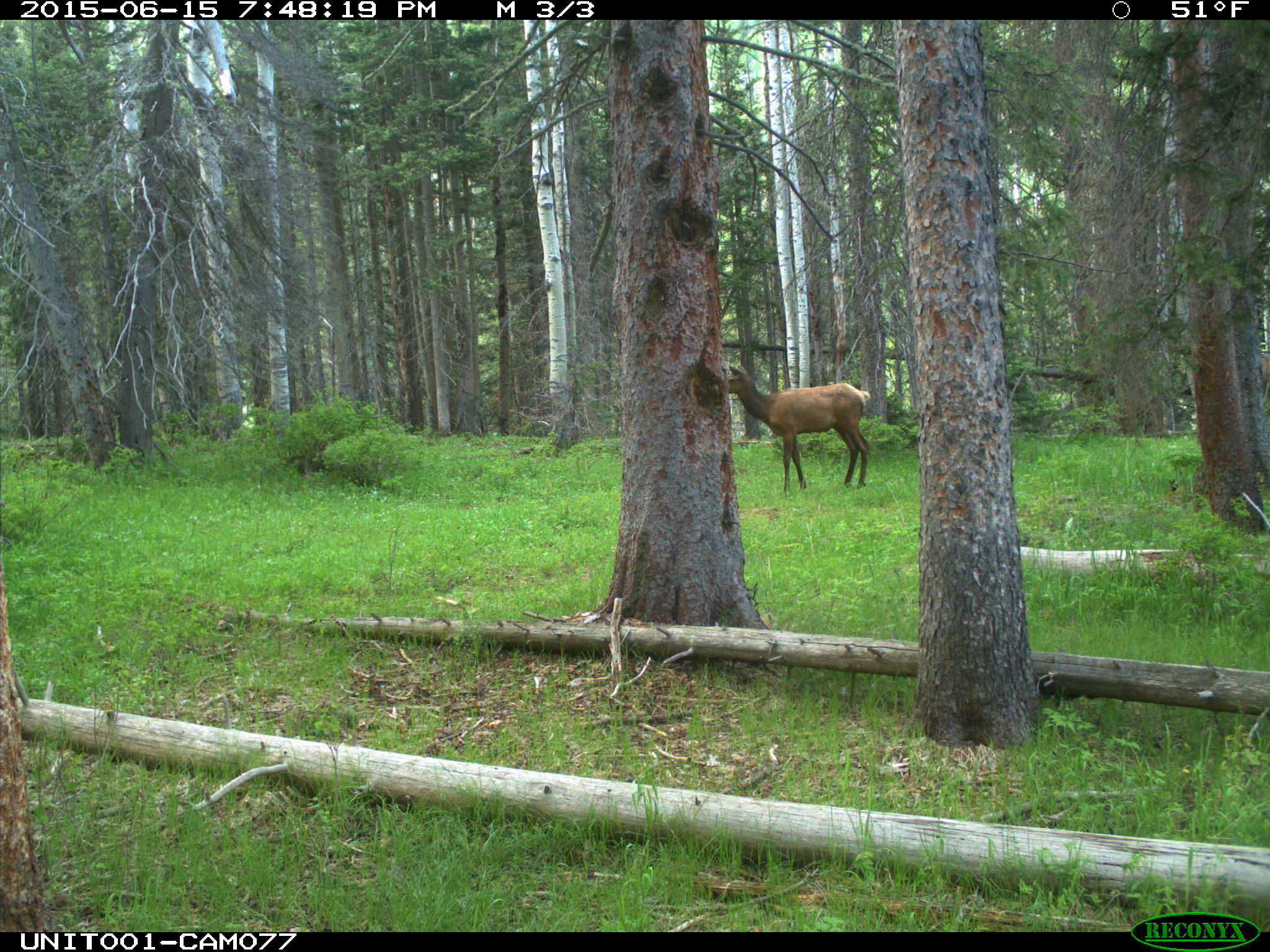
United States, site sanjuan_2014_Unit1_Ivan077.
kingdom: Animalia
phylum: Chordata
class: Mammalia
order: Artiodactyla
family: Cervidae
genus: Cervus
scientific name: Cervus elaphus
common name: red deer